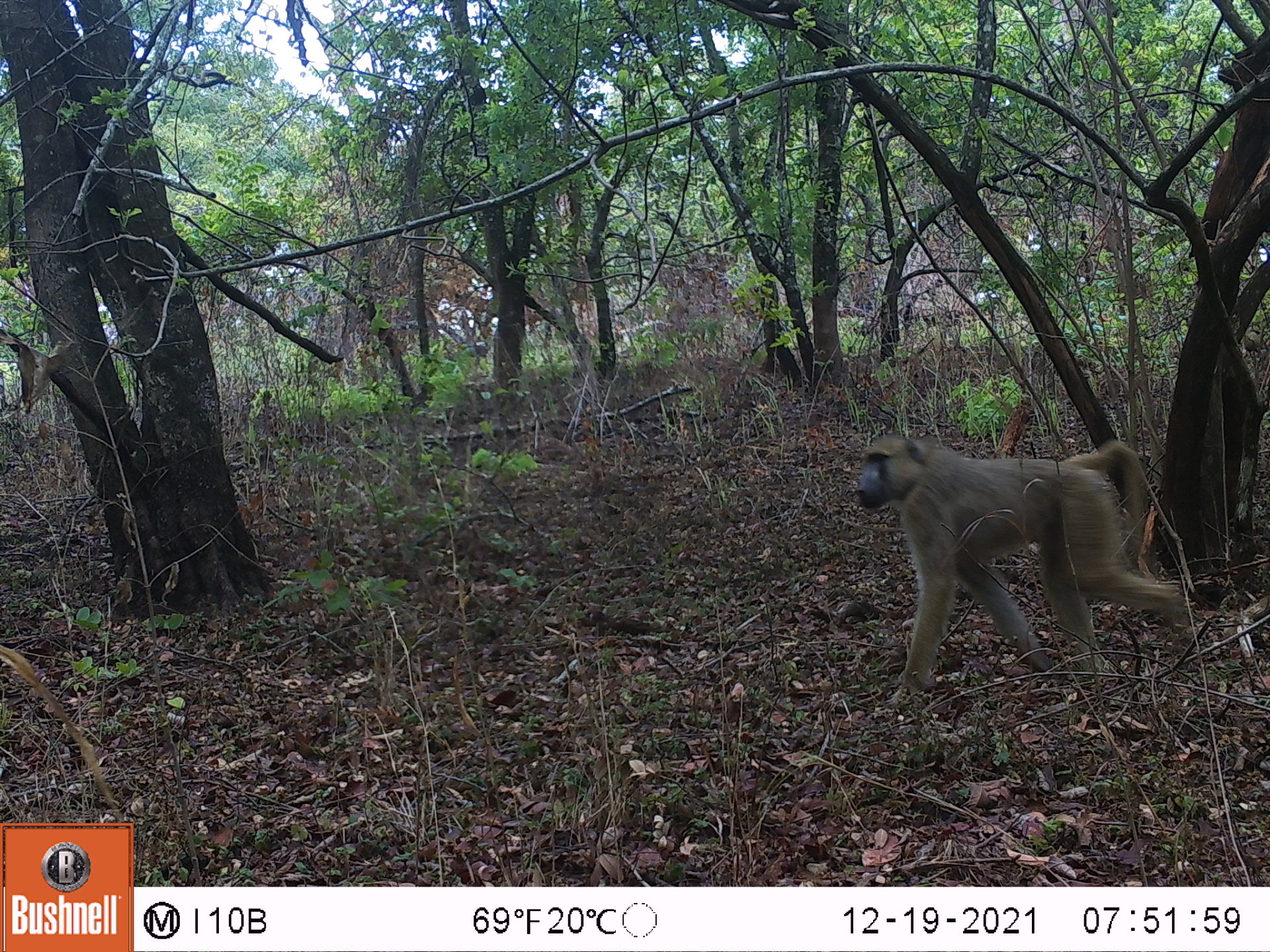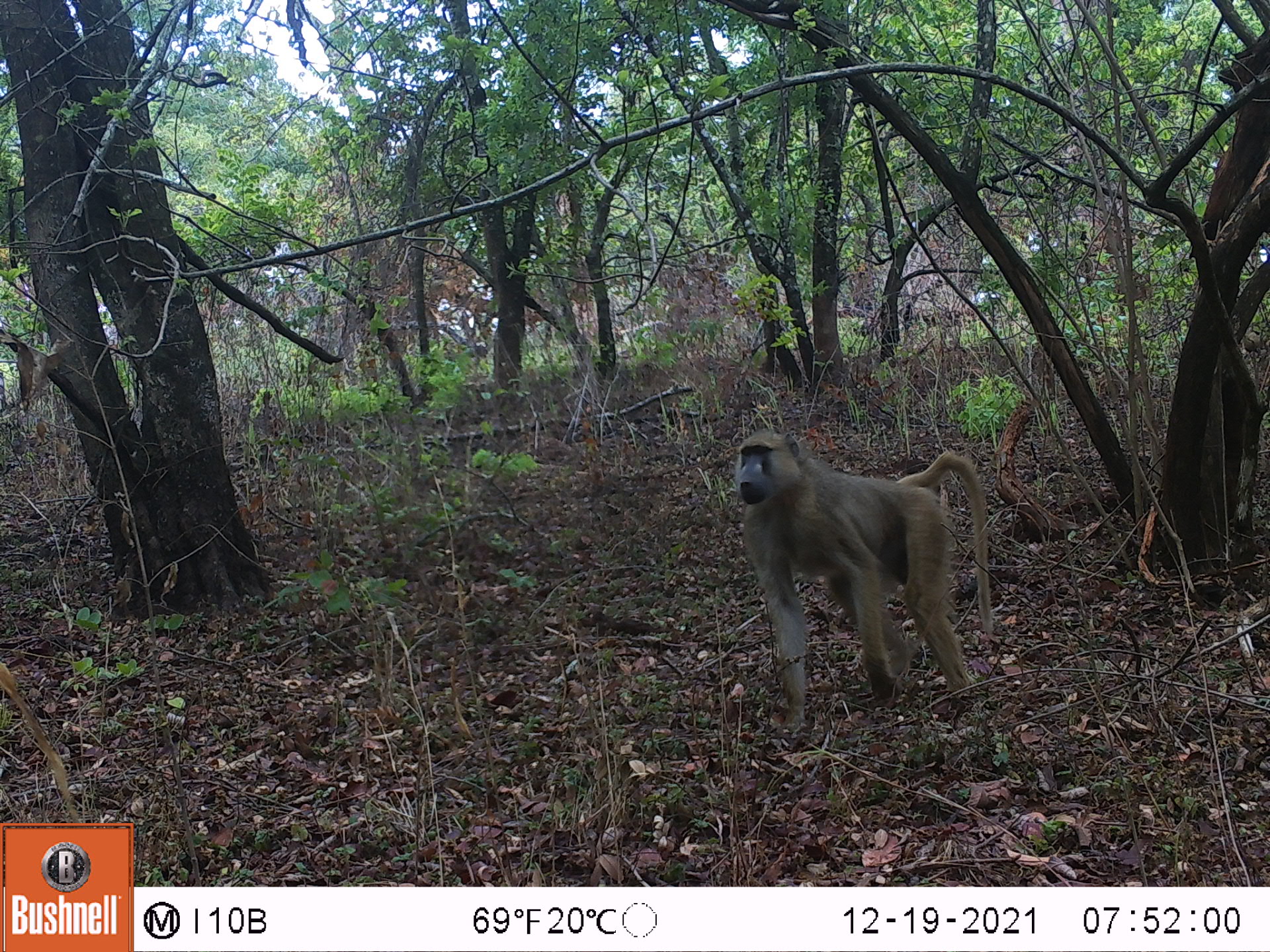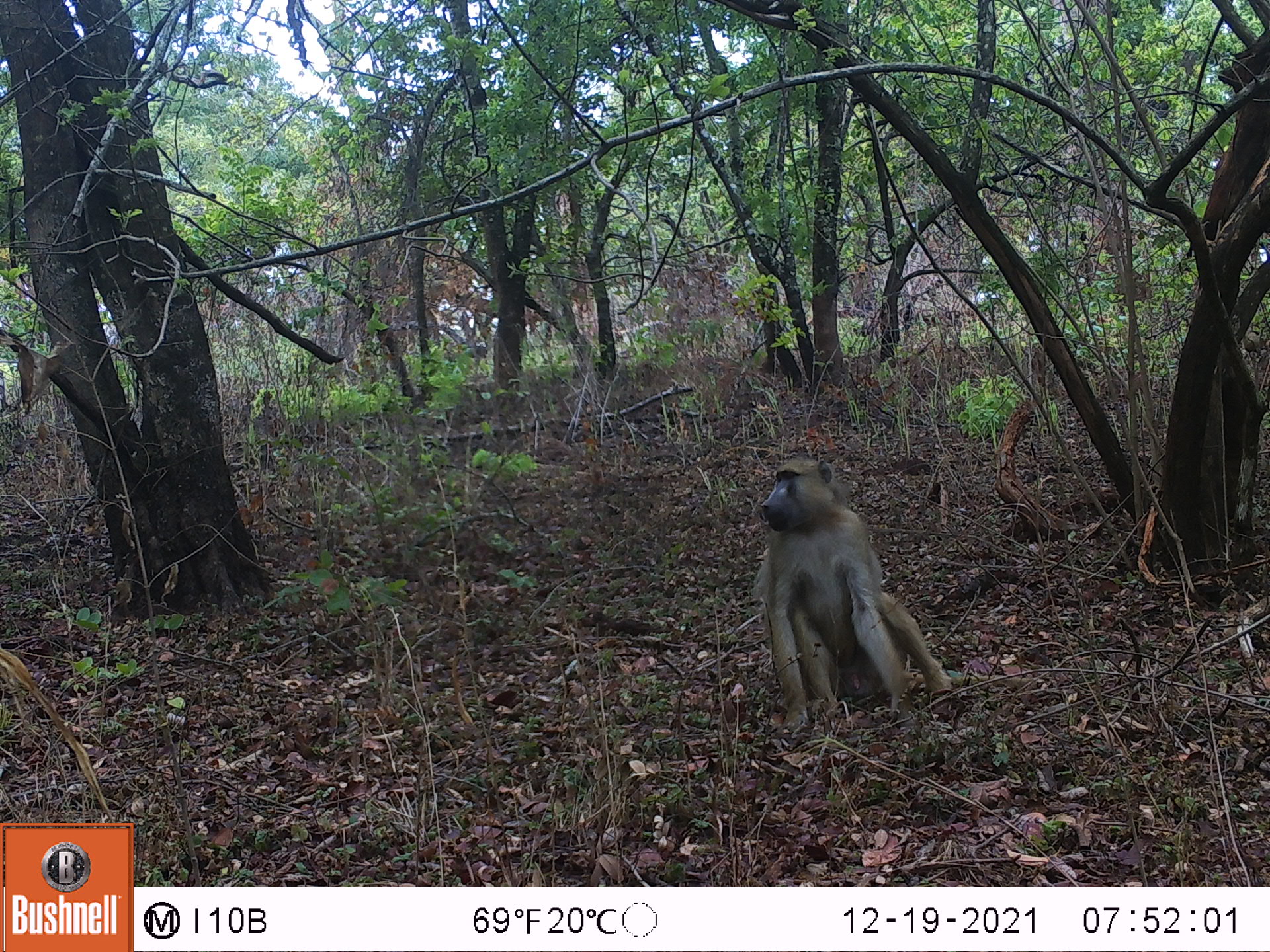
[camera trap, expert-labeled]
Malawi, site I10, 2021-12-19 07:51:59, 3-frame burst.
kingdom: Animalia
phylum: Chordata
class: Mammalia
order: Primates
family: Cercopithecidae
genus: Papio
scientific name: Papio cynocephalus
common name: yellow baboon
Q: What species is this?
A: Yellow baboon (Papio cynocephalus).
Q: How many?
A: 1.